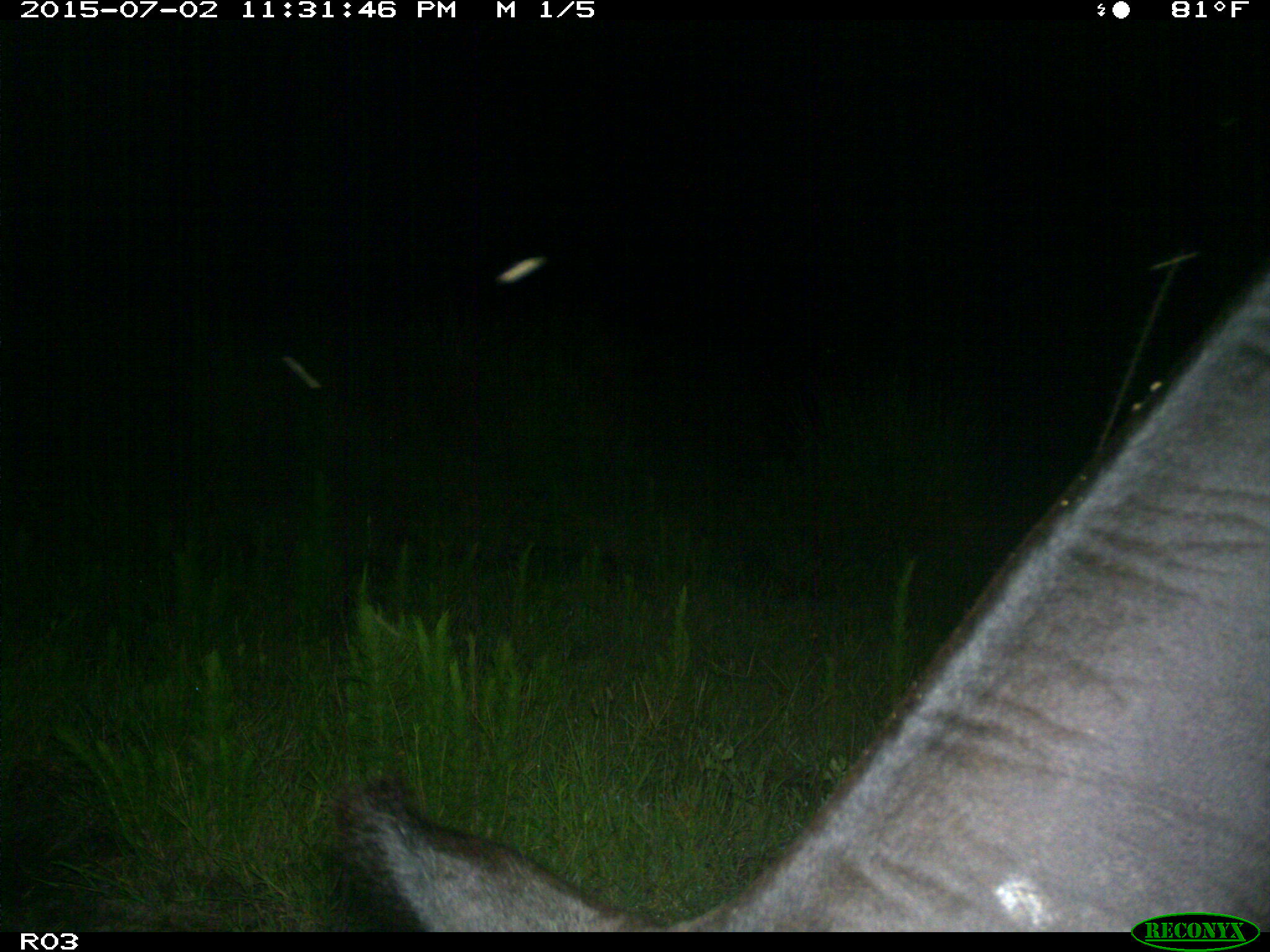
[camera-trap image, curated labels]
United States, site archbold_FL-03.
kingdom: Animalia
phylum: Chordata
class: Mammalia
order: Artiodactyla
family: Bovidae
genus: Bos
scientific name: Bos taurus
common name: domestic cow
Bos taurus (domestic cow).